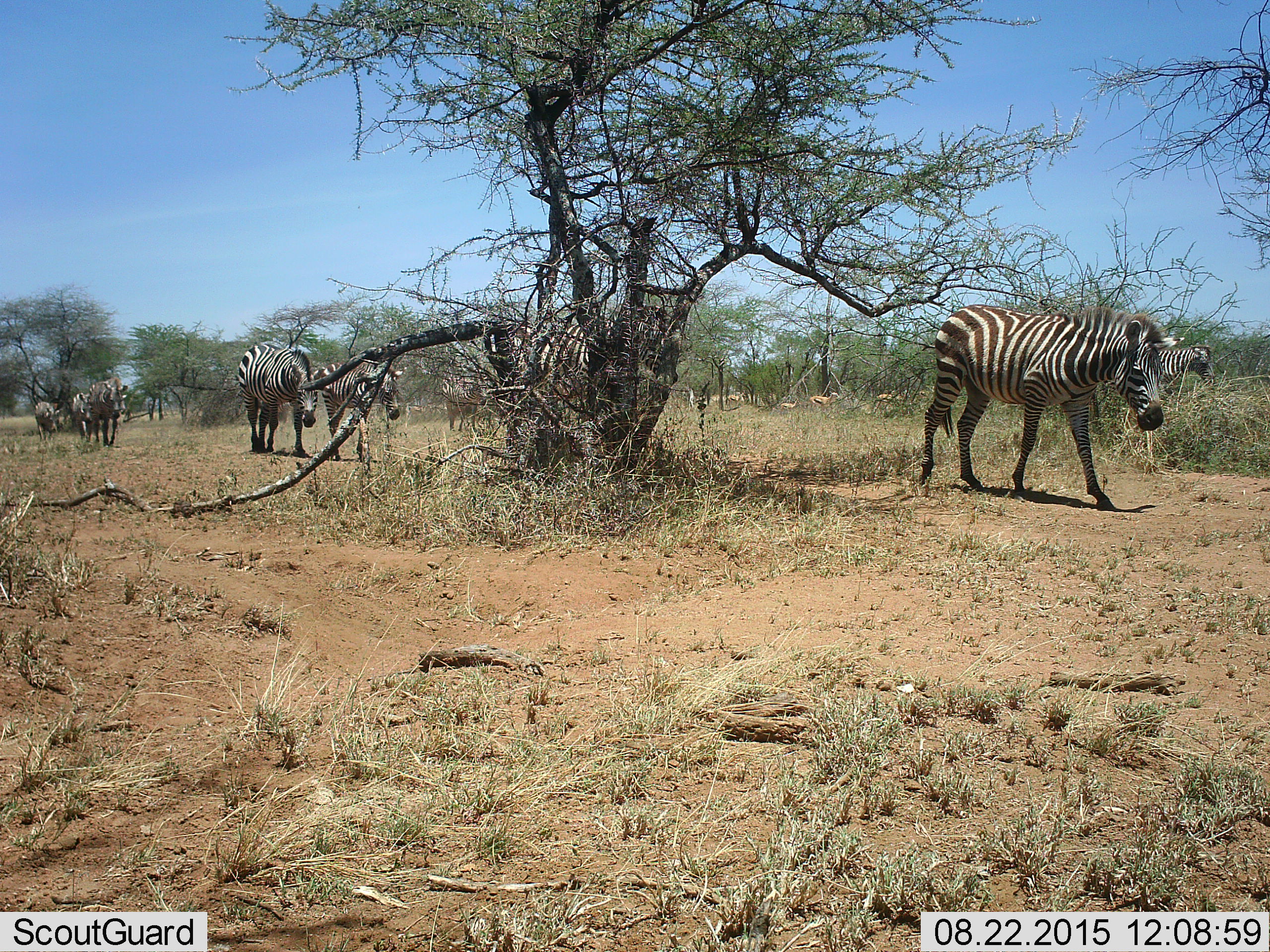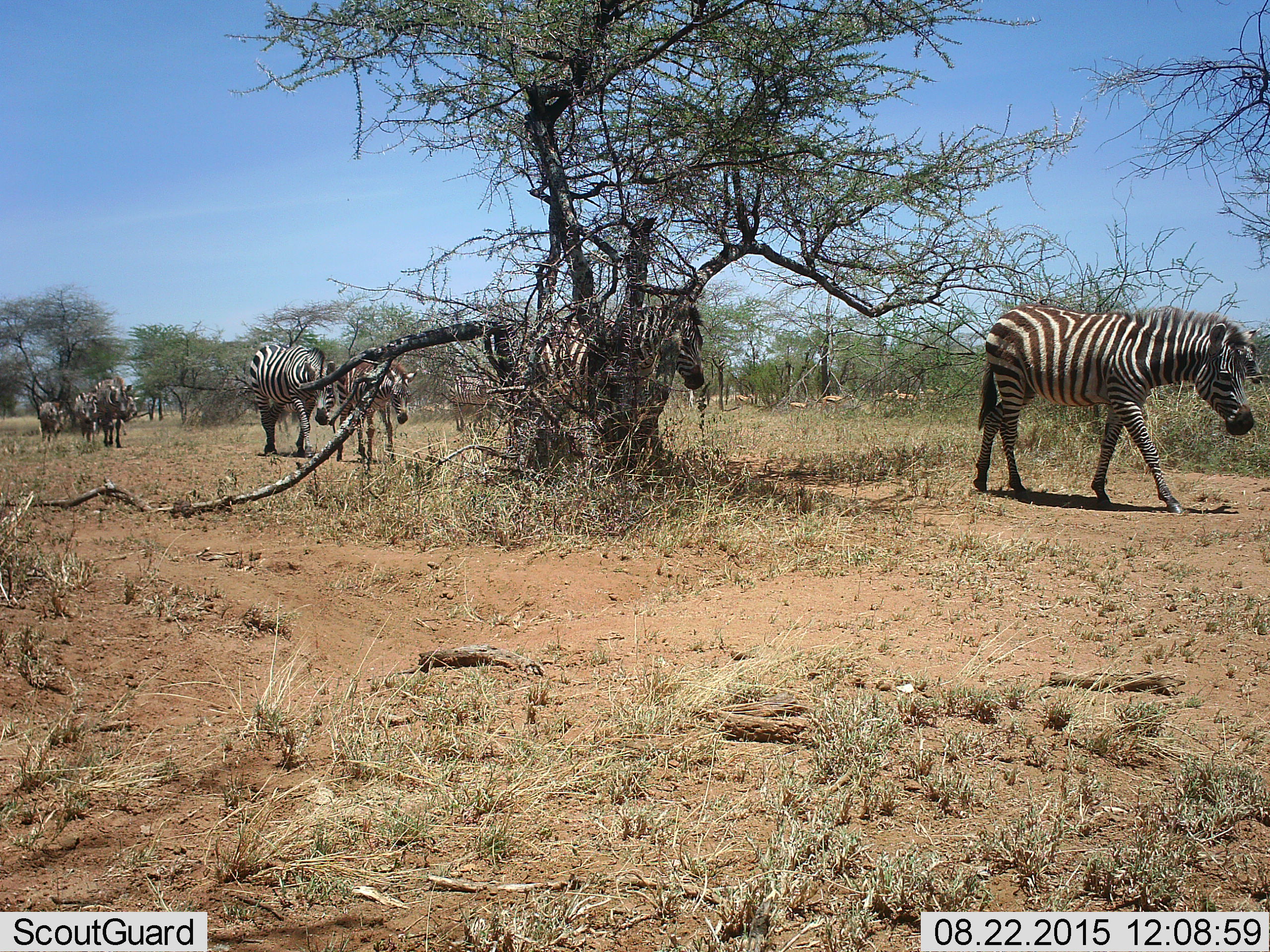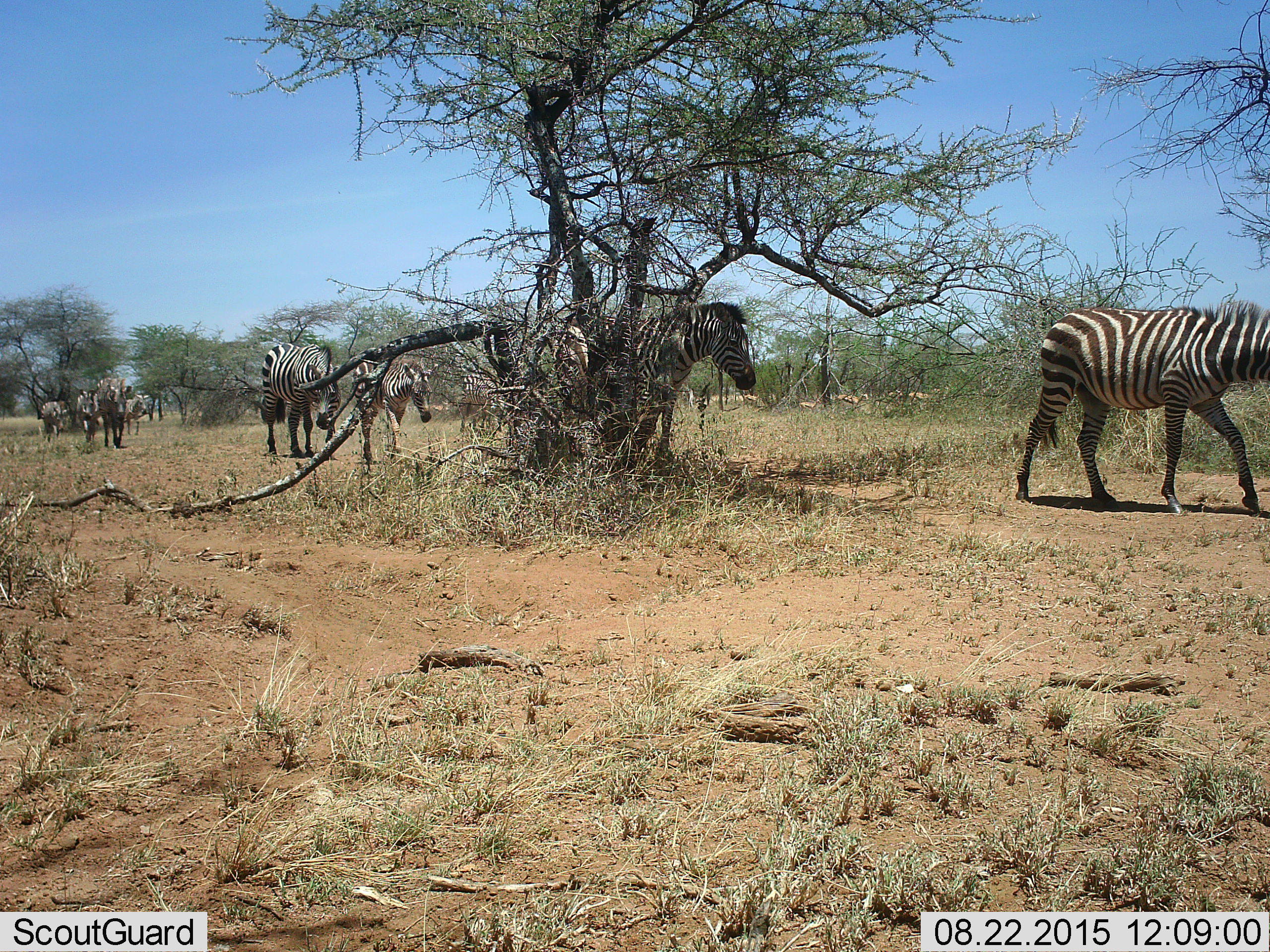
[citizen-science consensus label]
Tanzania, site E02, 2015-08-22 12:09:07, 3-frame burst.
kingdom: Animalia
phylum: Chordata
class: Mammalia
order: Perissodactyla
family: Equidae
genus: Equus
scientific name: Equus quagga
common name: plains zebra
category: zebra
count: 9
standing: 15%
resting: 5%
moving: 100%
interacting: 5%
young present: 30%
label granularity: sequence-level